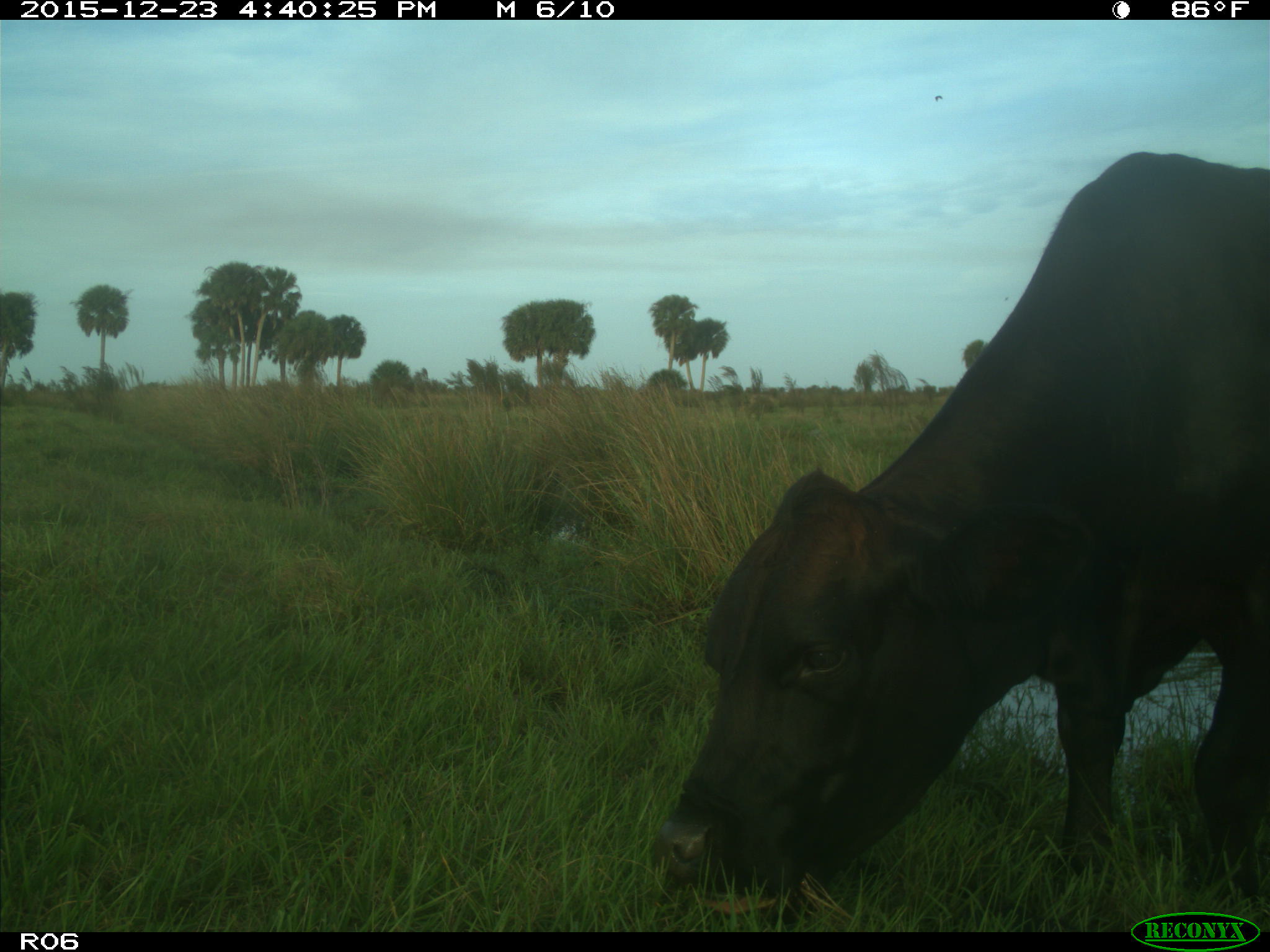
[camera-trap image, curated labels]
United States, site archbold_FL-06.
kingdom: Animalia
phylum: Chordata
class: Mammalia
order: Artiodactyla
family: Bovidae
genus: Bos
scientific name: Bos taurus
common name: domestic cow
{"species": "Bos taurus (domestic cow)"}